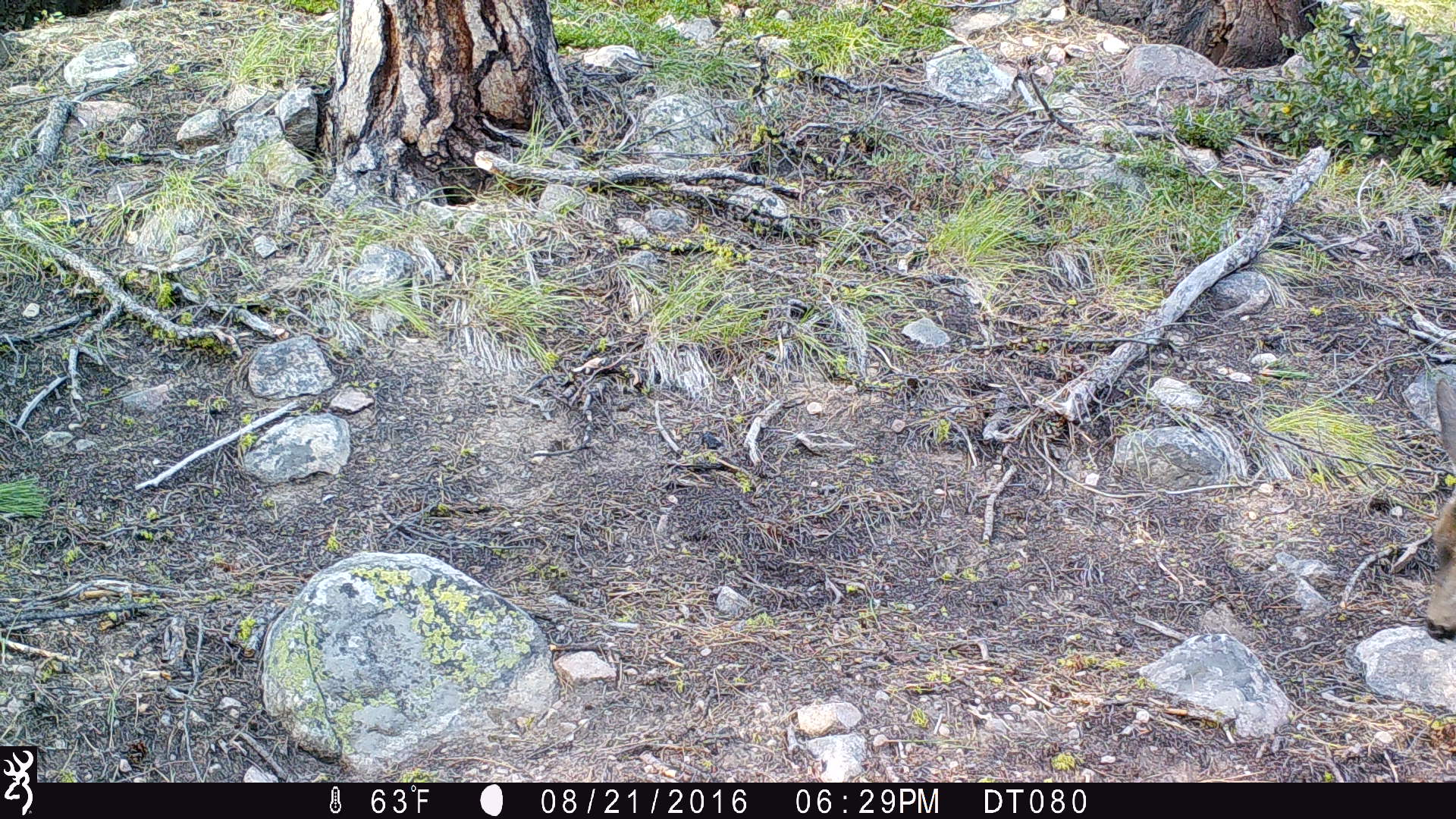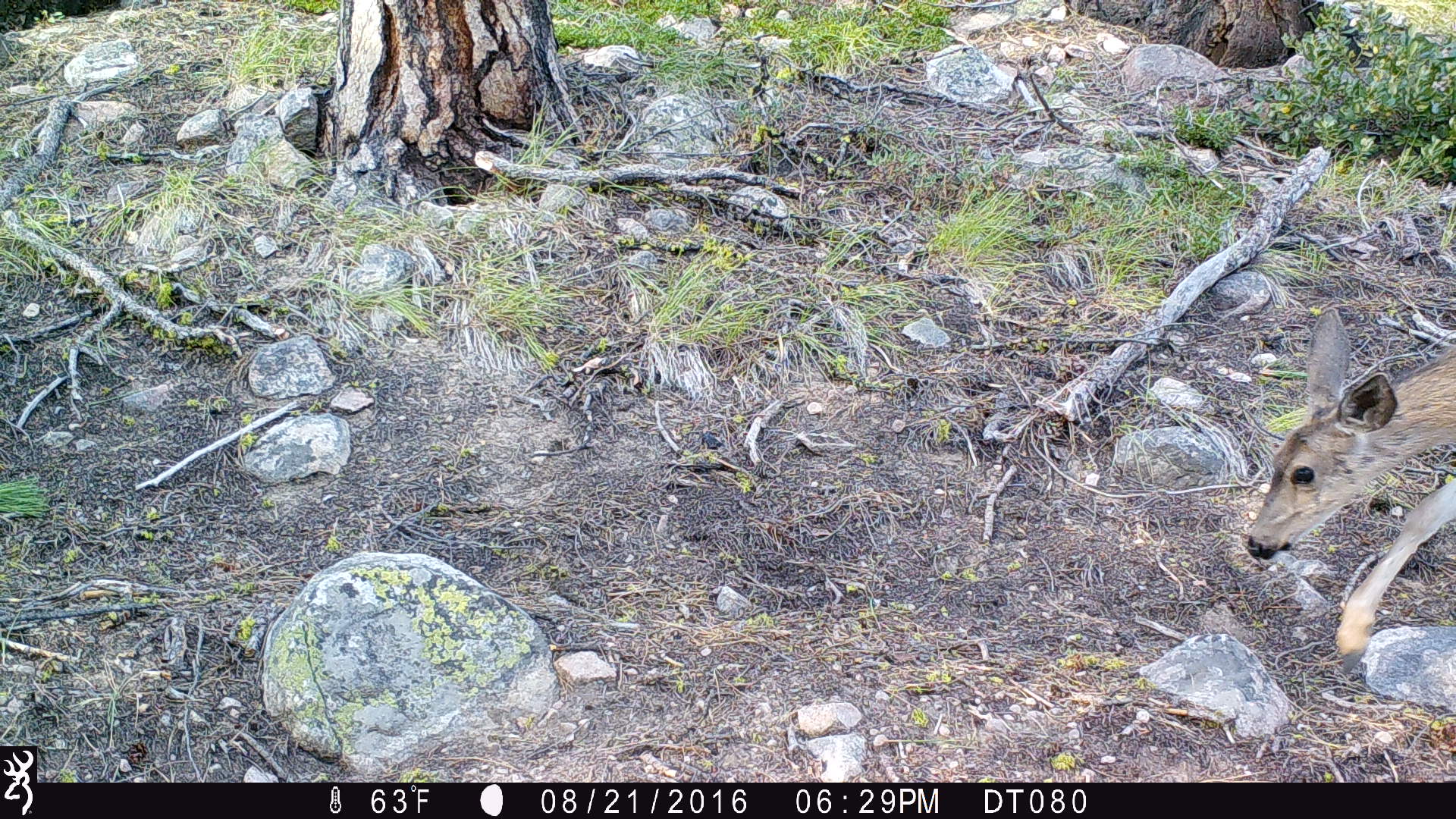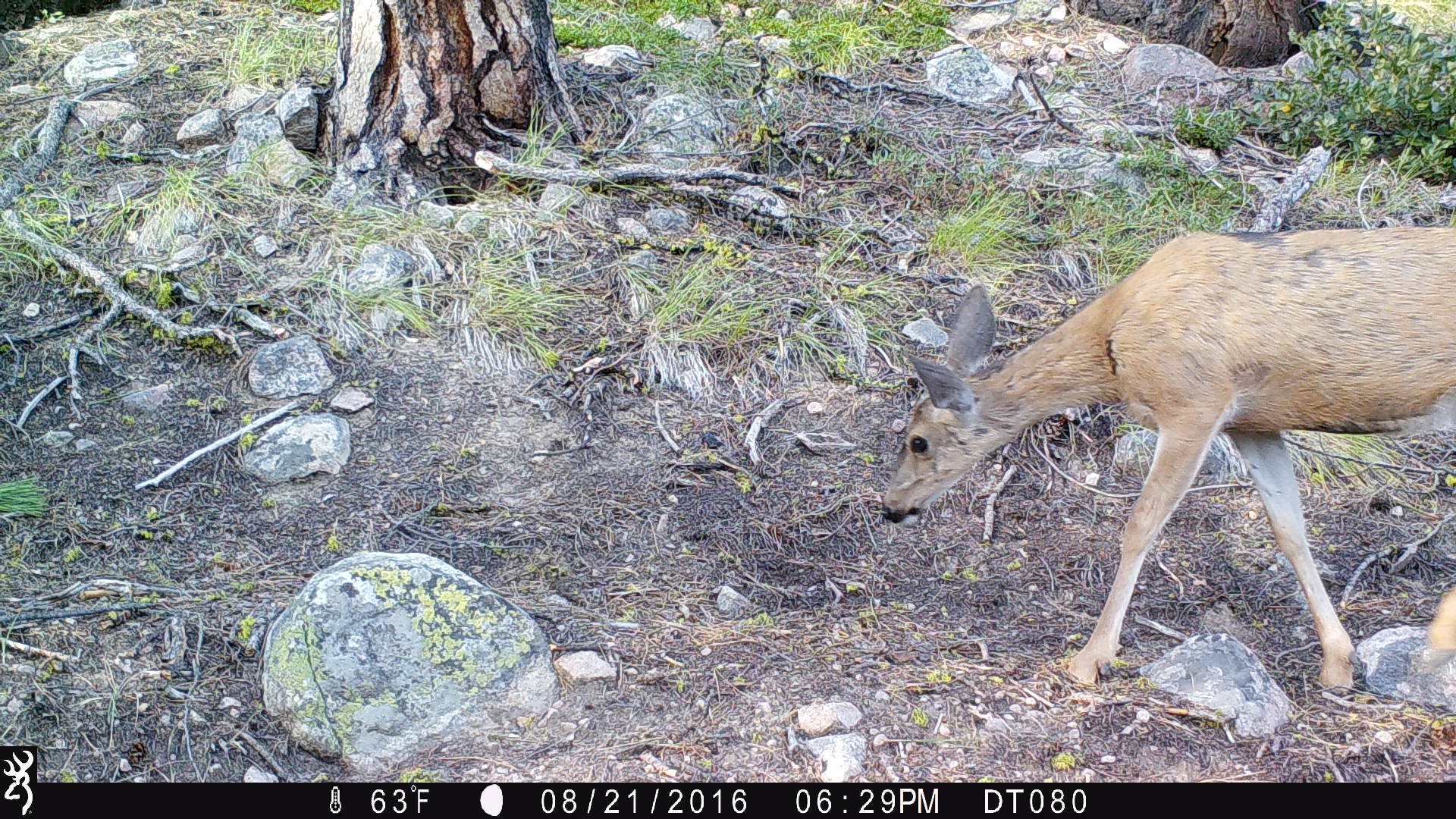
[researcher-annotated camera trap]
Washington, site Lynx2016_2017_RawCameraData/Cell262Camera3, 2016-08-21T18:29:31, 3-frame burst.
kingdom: Animalia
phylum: Chordata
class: Mammalia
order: Artiodactyla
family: Cervidae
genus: Odocoileus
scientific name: Odocoileus hemionus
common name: mule deer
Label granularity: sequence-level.